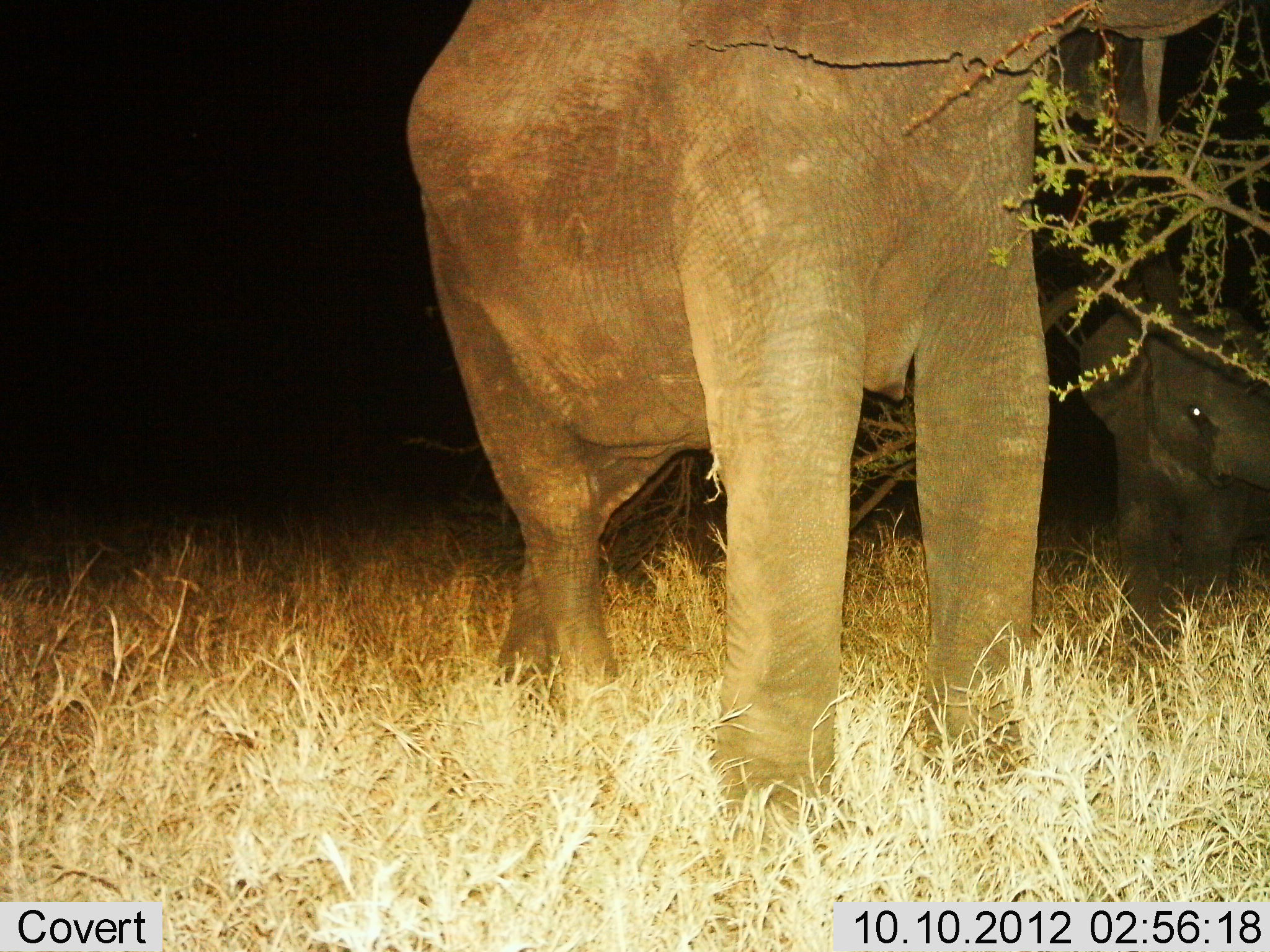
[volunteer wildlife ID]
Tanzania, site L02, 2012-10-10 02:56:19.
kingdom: Animalia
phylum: Chordata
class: Mammalia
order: Proboscidea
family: Elephantidae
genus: Loxodonta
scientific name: Loxodonta africana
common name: african bush elephant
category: elephant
Elephant (african bush elephant) (Loxodonta africana), count 2. Behavior (volunteer vote fractions): standing 80%, resting 0%, moving 10%, interacting 0%. Young present (vote fraction): 70%. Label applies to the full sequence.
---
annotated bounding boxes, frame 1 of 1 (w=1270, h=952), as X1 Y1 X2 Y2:
animal: 406 2 1233 830; 1078 284 1270 650